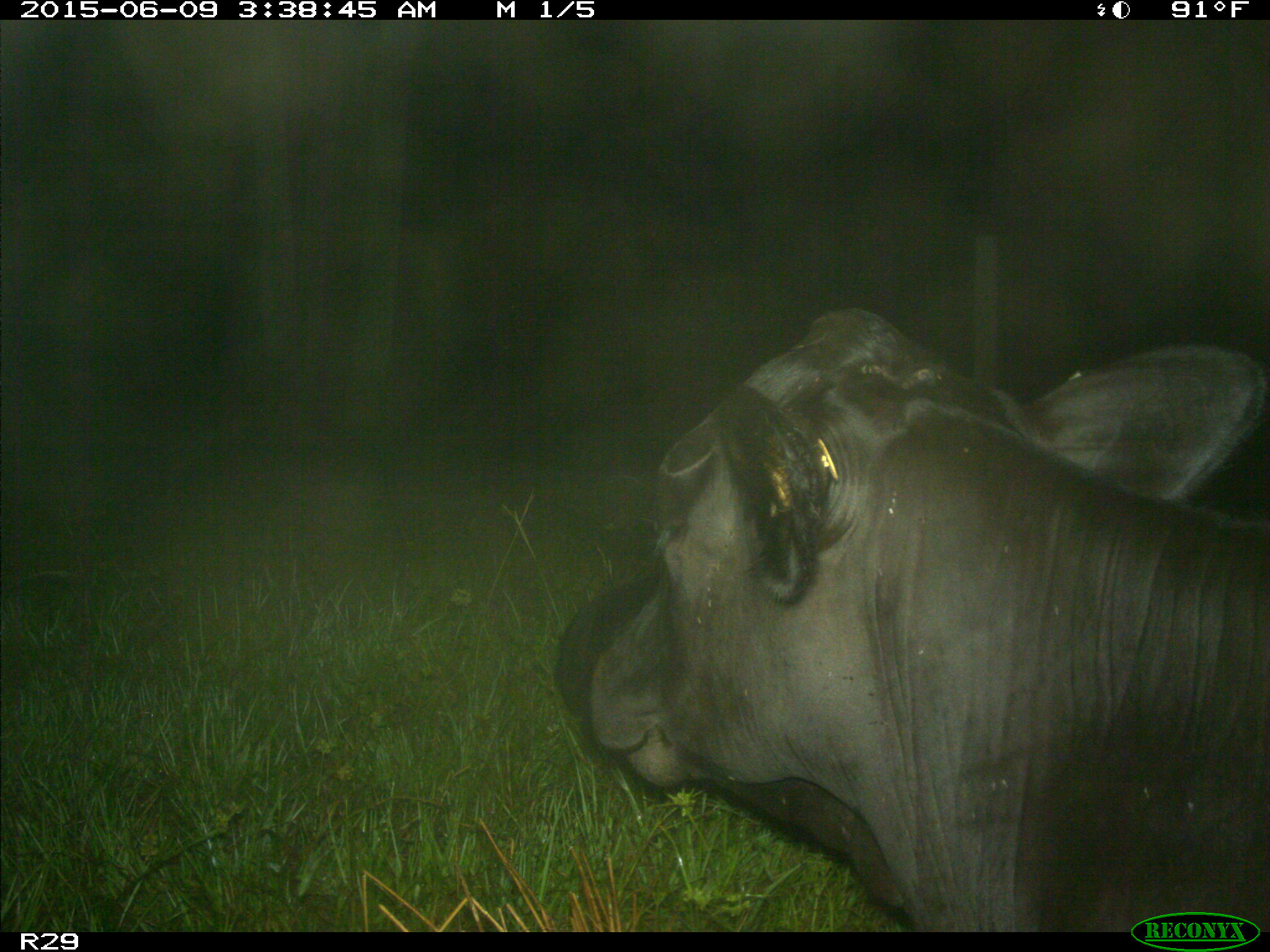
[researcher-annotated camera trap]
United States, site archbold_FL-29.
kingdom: Animalia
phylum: Chordata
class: Mammalia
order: Artiodactyla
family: Bovidae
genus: Bos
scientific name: Bos taurus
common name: domestic cow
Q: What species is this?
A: Bos taurus (domestic cow).